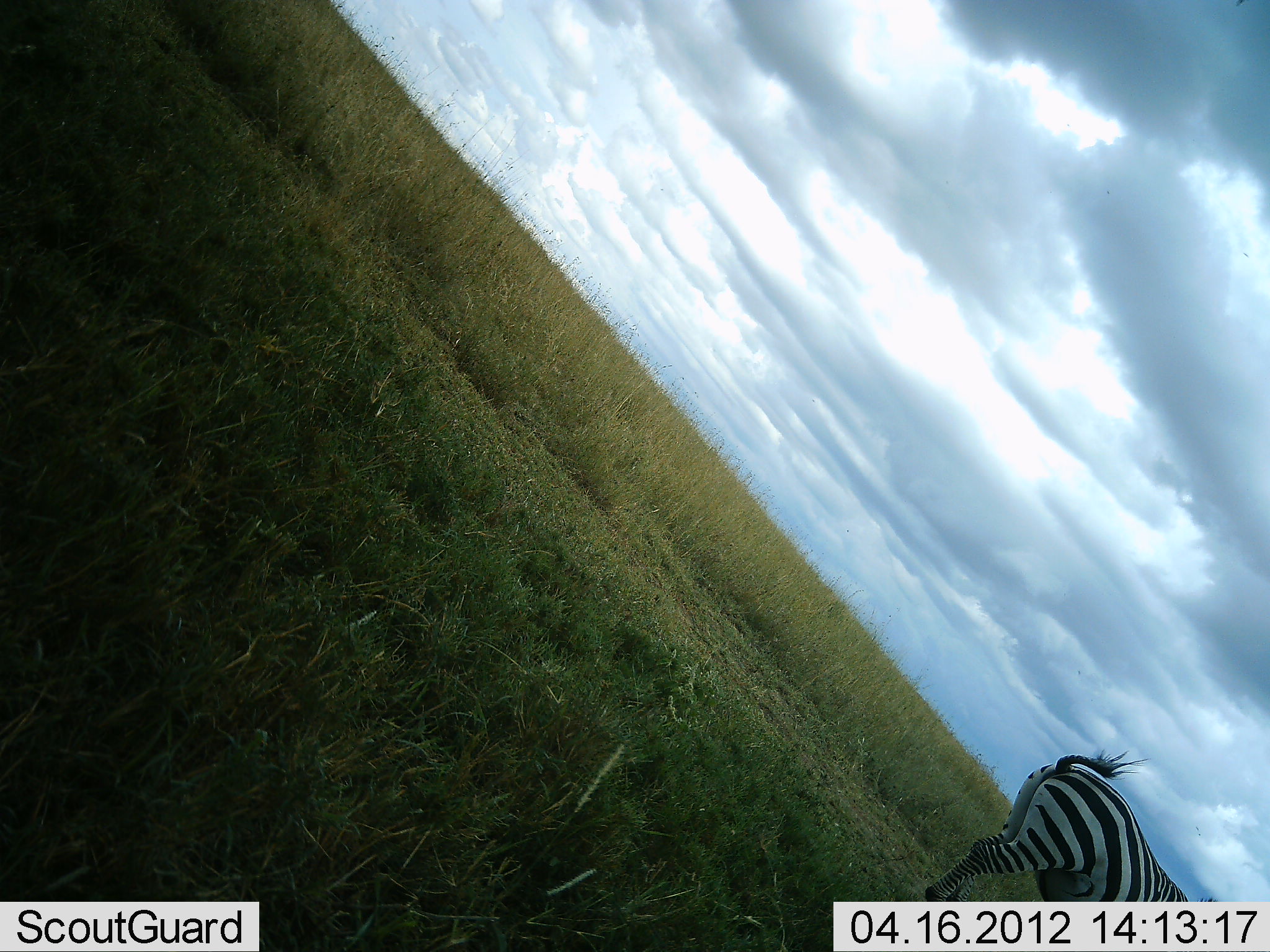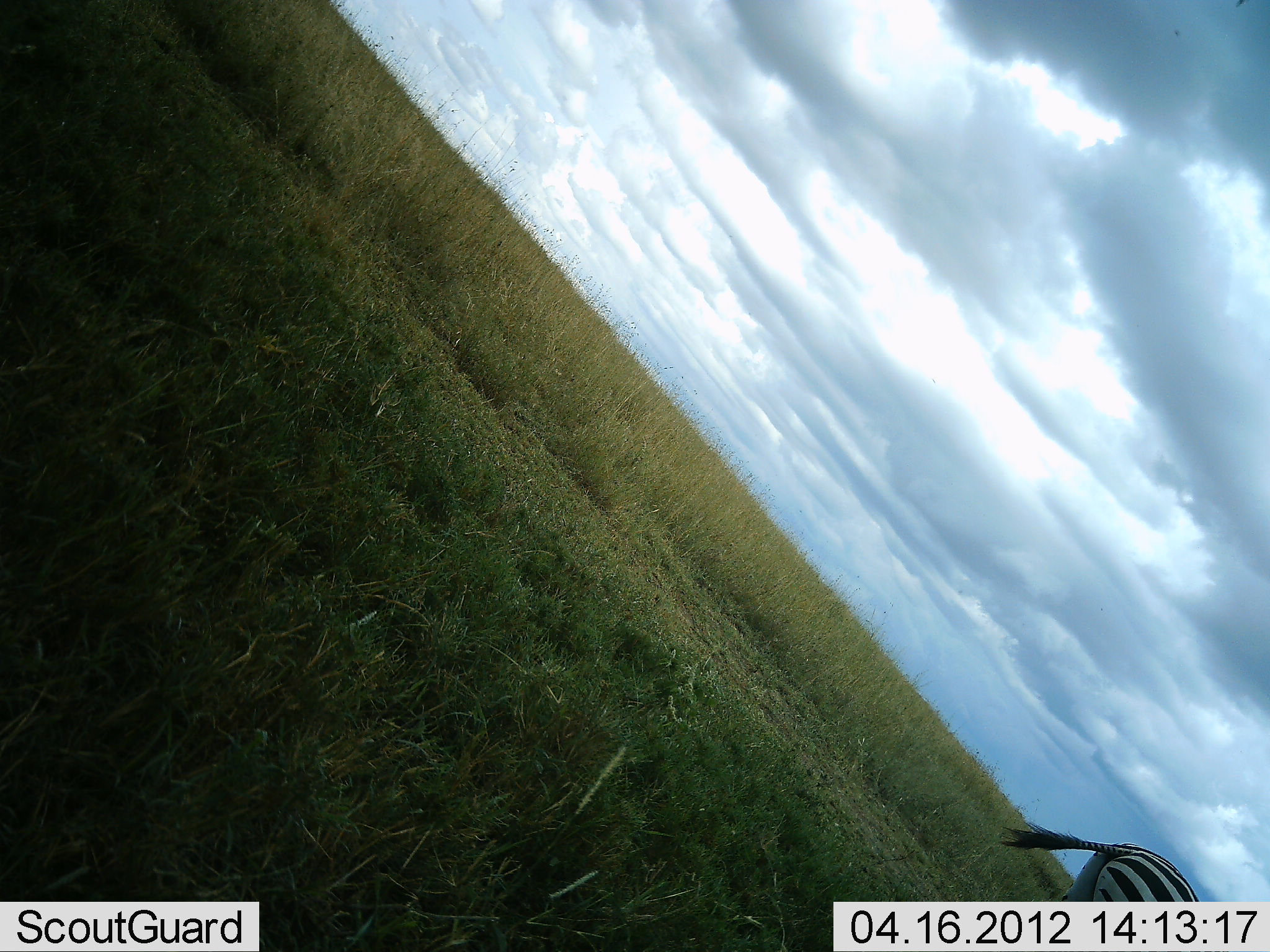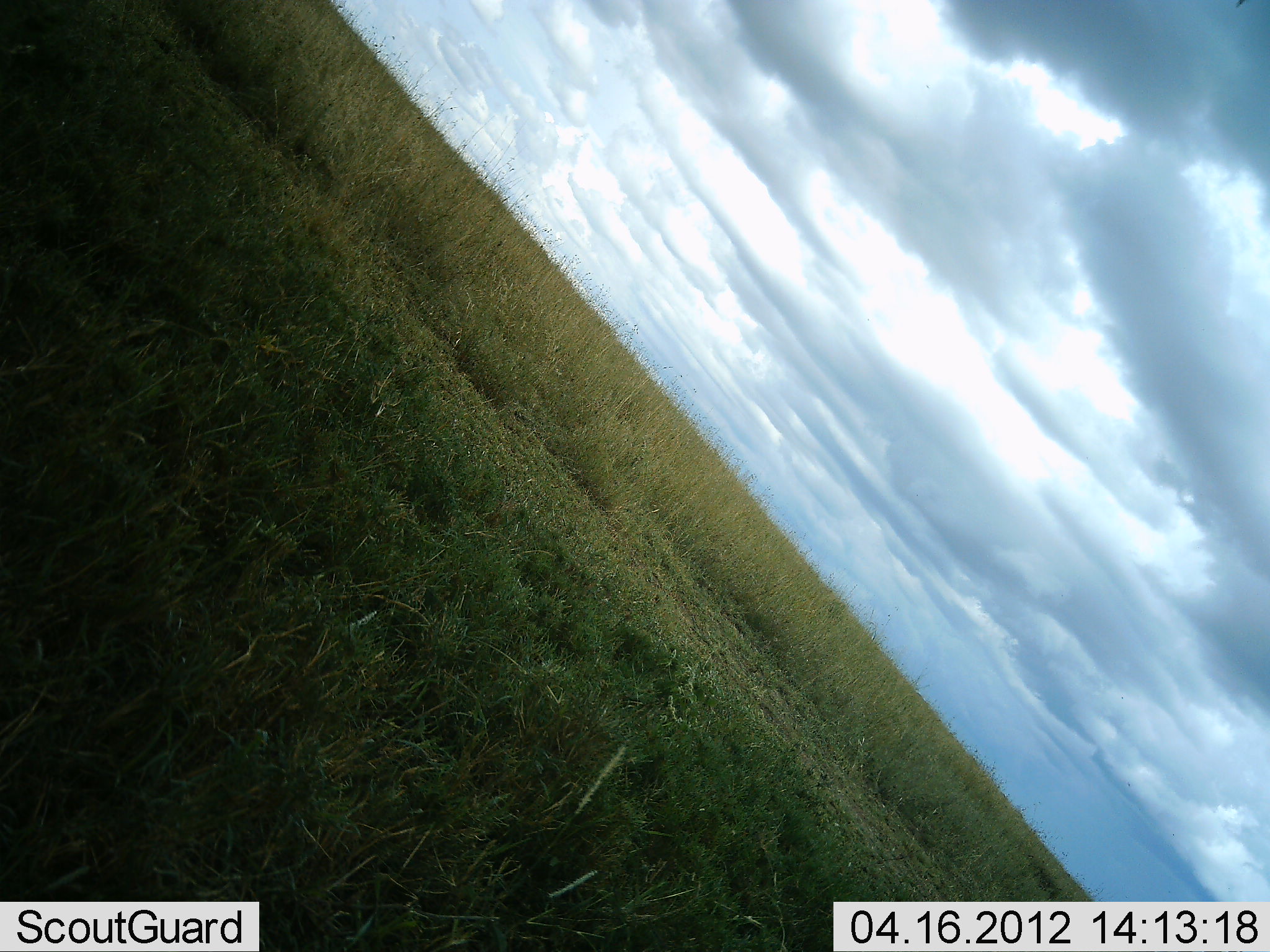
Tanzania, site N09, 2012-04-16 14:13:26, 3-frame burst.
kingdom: Animalia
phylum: Chordata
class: Mammalia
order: Perissodactyla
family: Equidae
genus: Equus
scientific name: Equus quagga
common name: plains zebra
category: zebra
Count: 1.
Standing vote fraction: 10%.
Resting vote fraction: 3%.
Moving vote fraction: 94%.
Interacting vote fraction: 0%.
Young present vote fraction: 0%.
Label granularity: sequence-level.